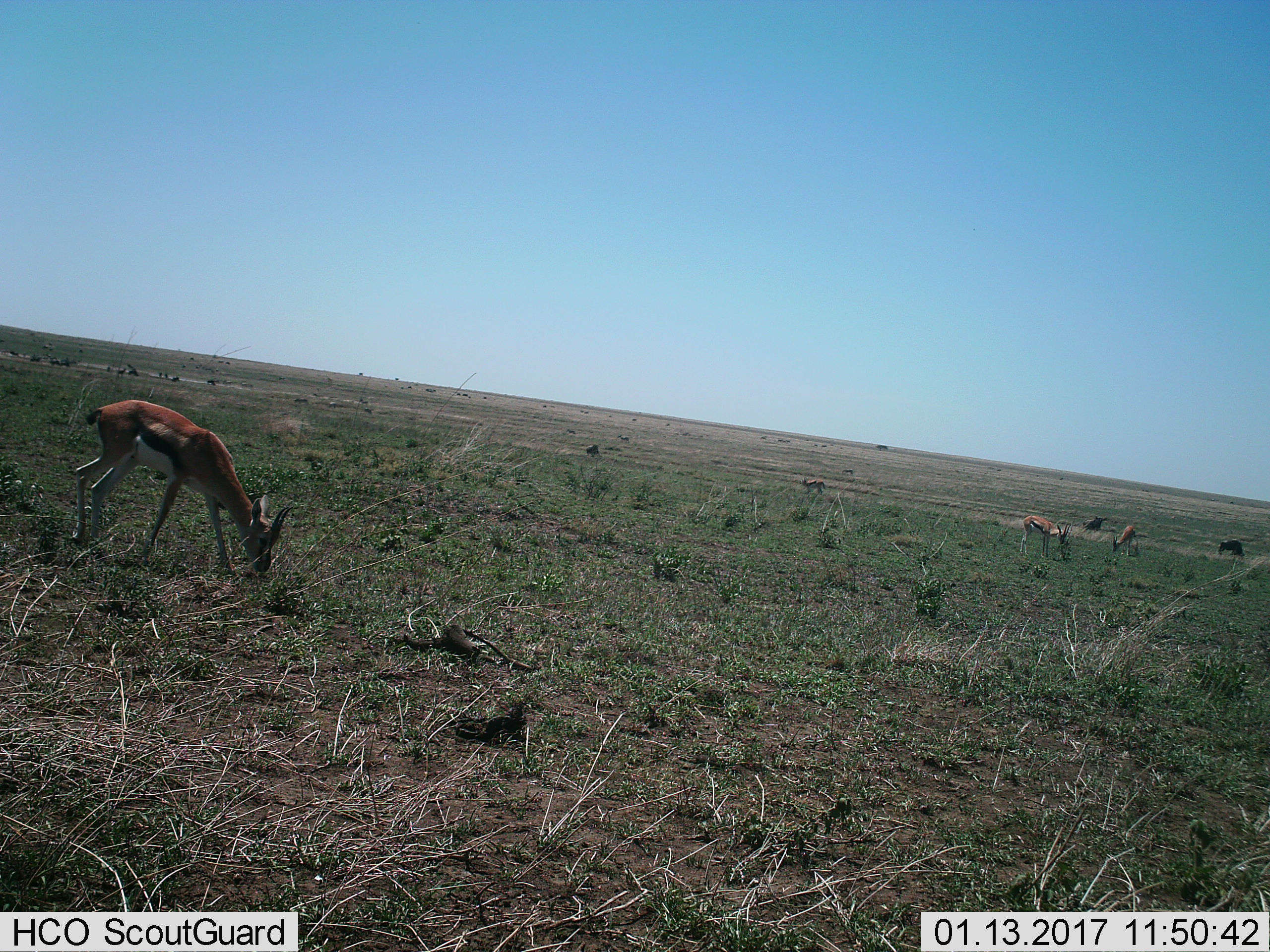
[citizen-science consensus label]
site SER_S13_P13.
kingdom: Animalia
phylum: Chordata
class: Mammalia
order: Artiodactyla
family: Bovidae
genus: Eudorcas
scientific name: Eudorcas thomsonii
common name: thomson's gazelle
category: gazellethomsons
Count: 4.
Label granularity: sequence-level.